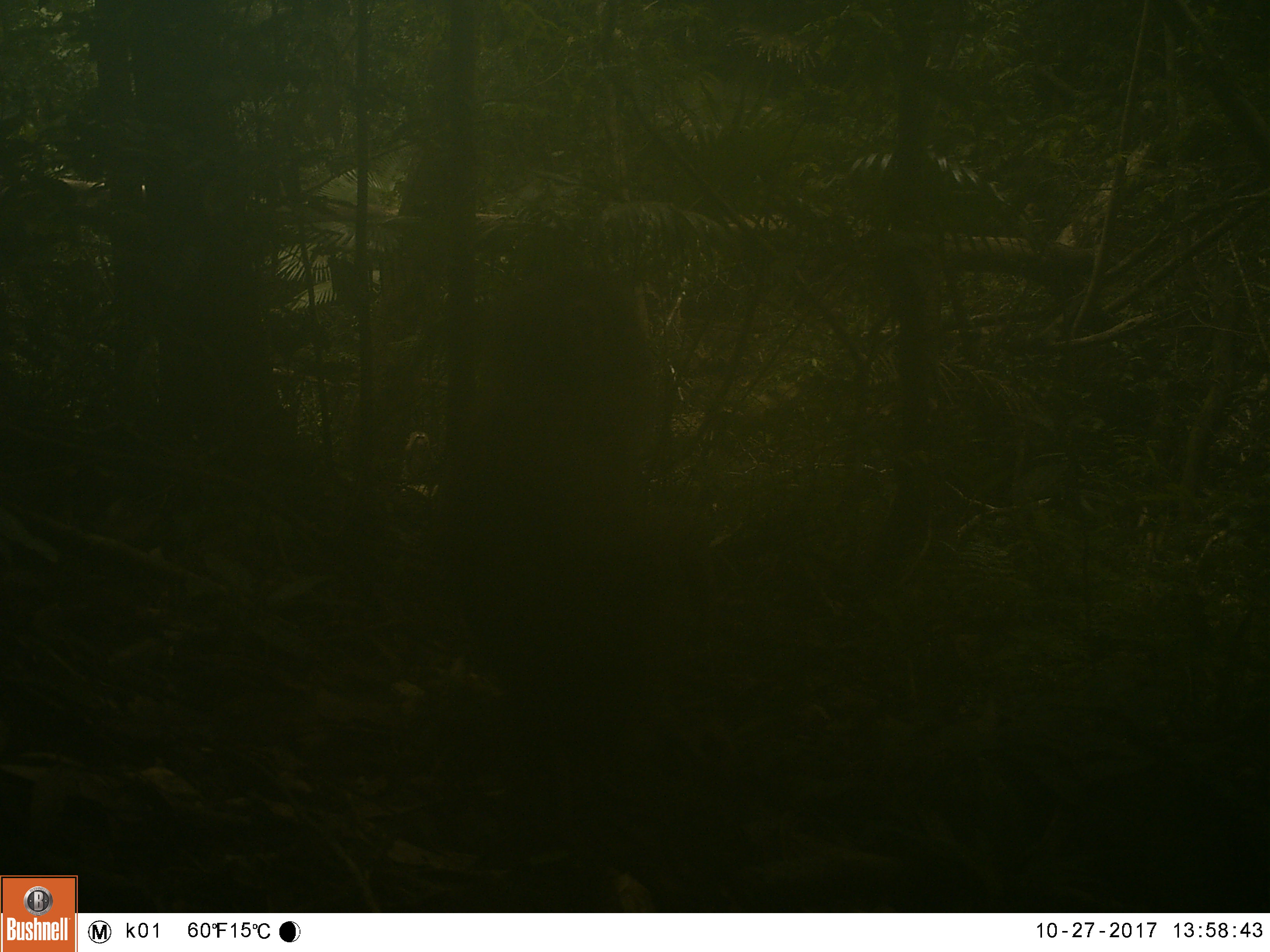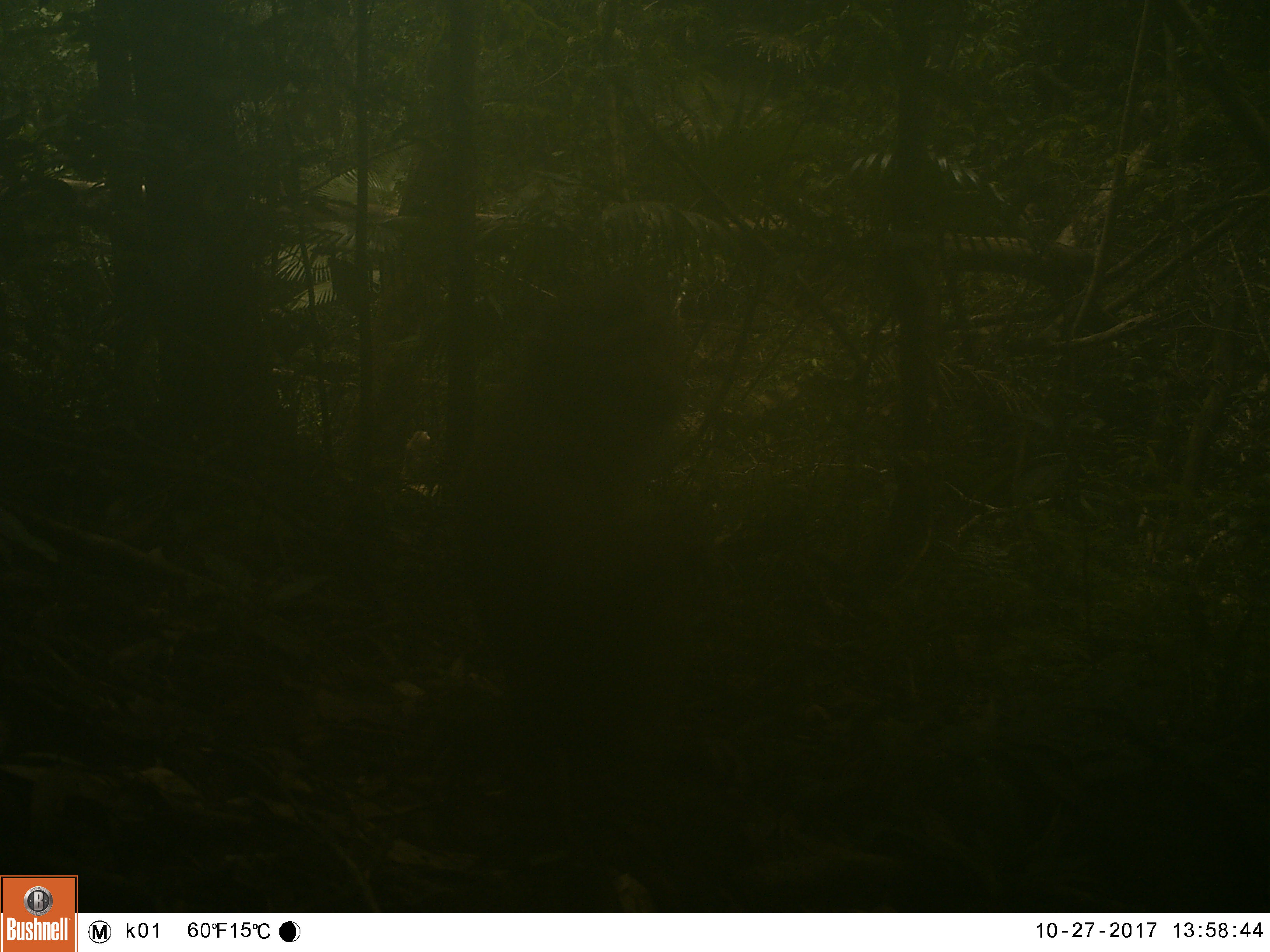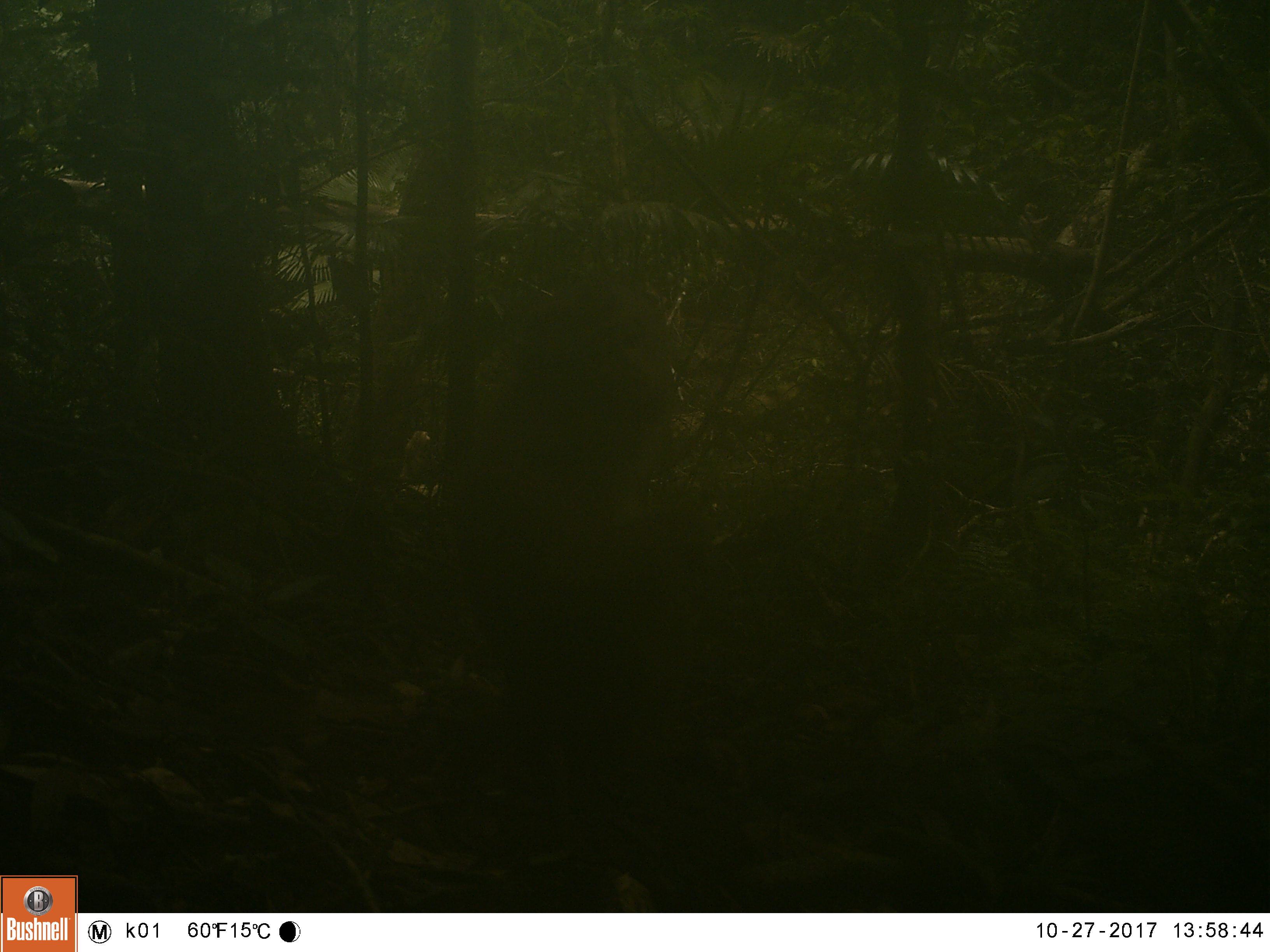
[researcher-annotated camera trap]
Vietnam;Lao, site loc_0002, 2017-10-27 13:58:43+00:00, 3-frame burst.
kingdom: Animalia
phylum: Chordata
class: Mammalia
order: Primates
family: Cercopithecidae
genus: Macaca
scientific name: Macaca nemestrina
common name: pig-tailed macaque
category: pig tailed macaque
Pig tailed macaque (pig-tailed macaque) (Macaca nemestrina). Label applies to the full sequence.